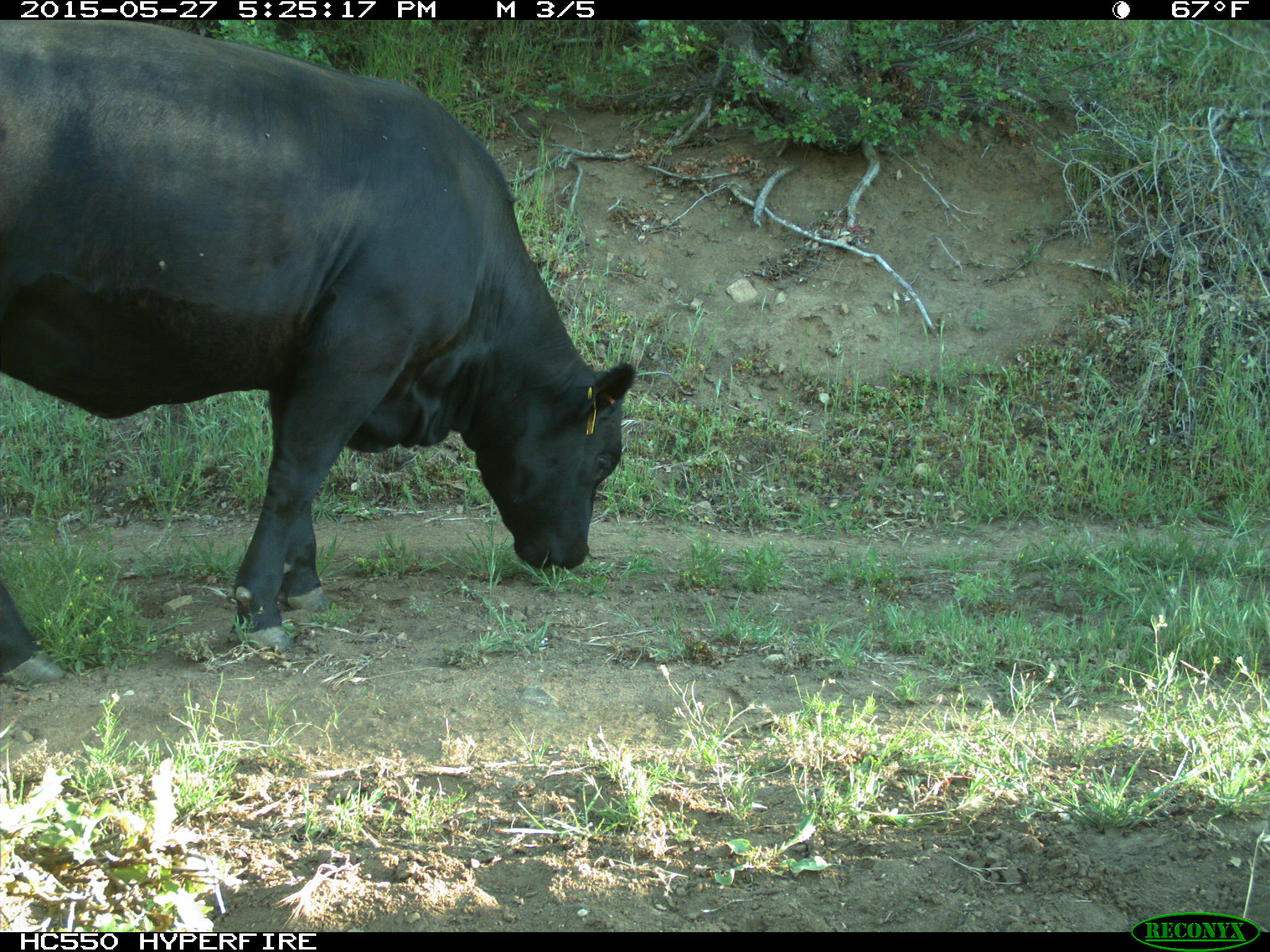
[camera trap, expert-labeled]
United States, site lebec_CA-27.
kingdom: Animalia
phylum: Chordata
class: Mammalia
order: Artiodactyla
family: Bovidae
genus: Bos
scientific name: Bos taurus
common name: domestic cow